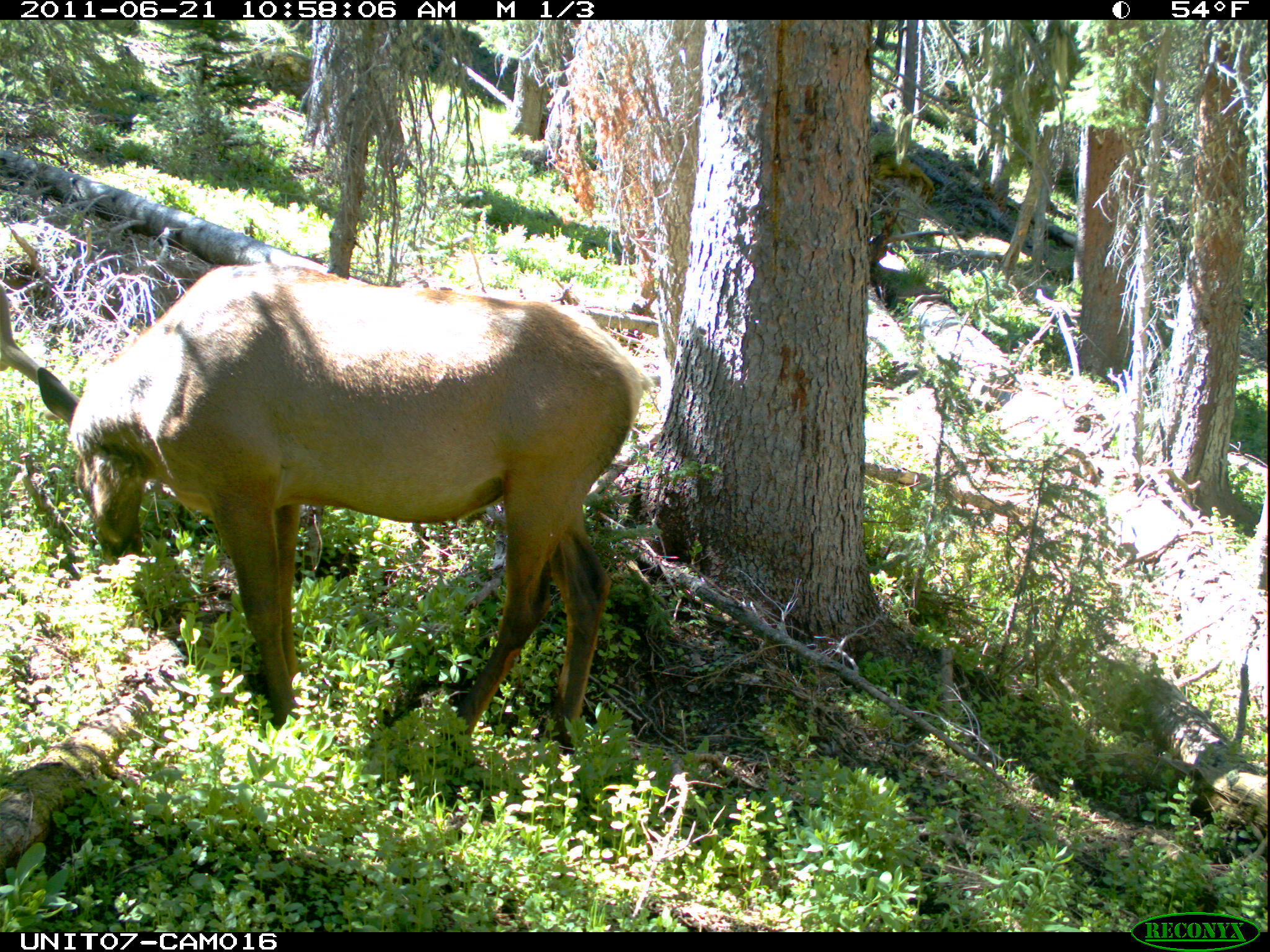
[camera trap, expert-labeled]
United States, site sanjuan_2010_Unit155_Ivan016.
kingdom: Animalia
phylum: Chordata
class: Mammalia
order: Artiodactyla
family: Cervidae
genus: Cervus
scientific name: Cervus elaphus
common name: red deer